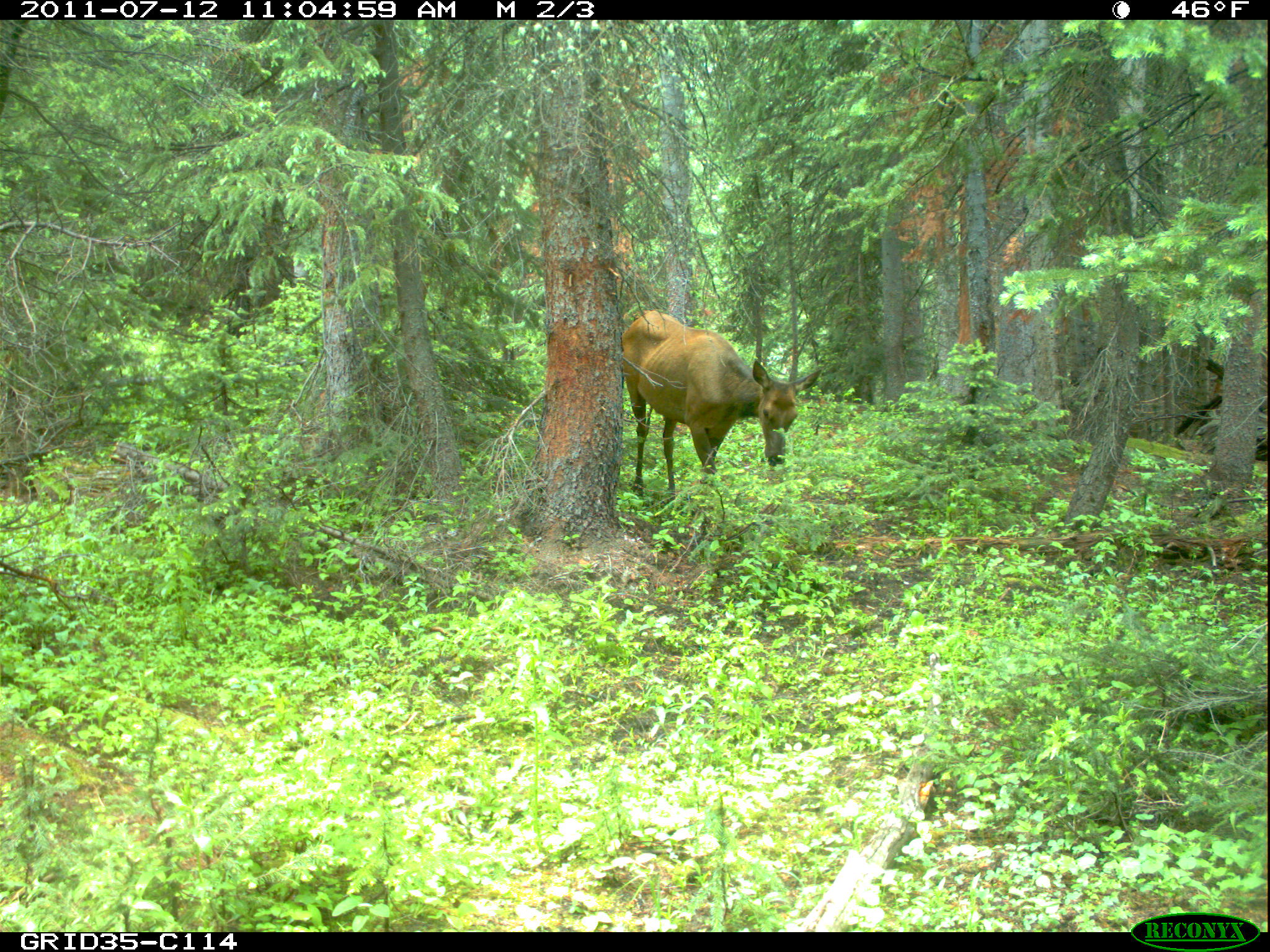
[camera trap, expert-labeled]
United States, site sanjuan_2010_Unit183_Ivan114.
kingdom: Animalia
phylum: Chordata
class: Mammalia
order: Artiodactyla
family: Cervidae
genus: Cervus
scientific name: Cervus elaphus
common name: red deer